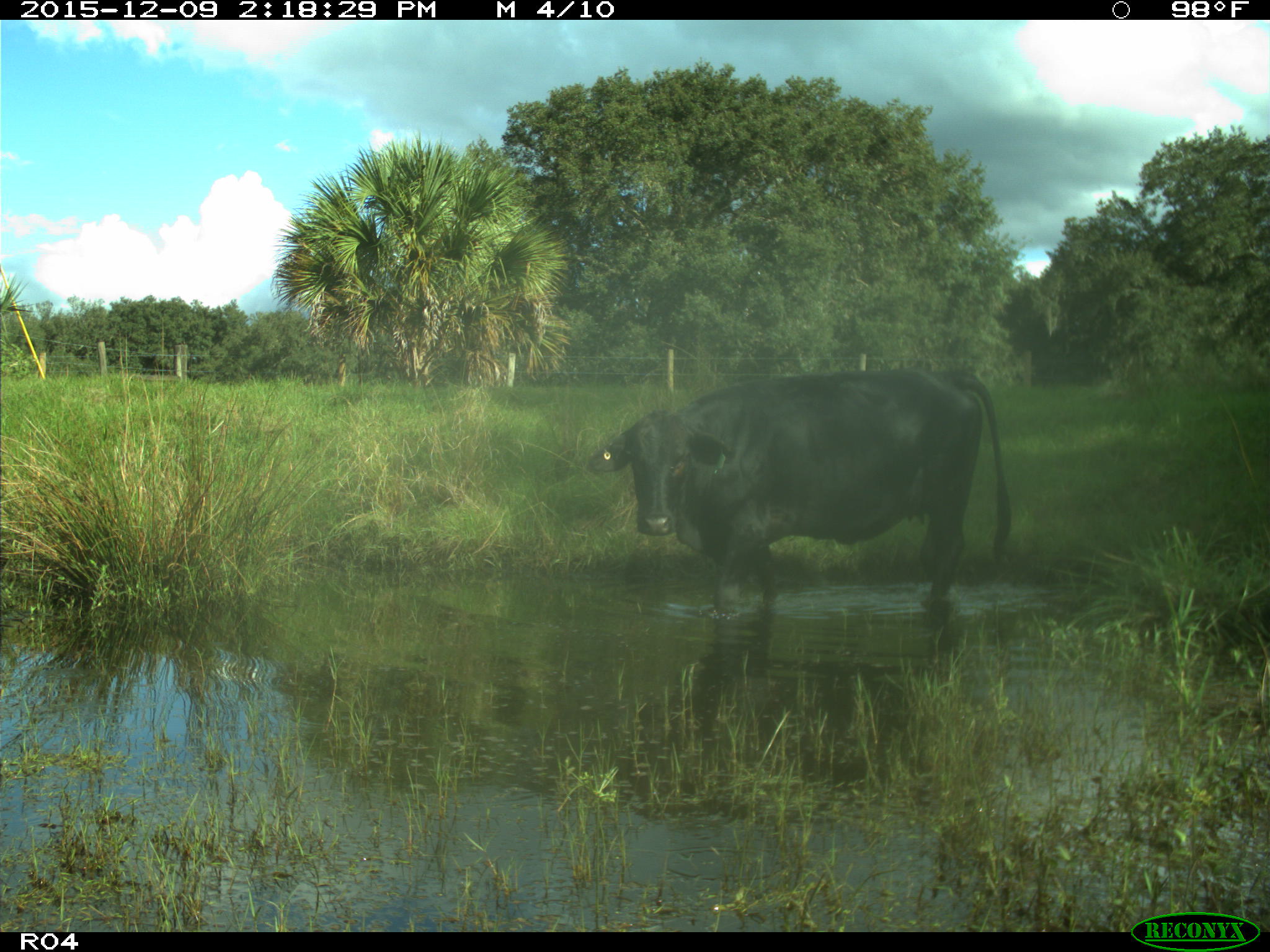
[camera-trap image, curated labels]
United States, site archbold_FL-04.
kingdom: Animalia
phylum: Chordata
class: Mammalia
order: Artiodactyla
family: Bovidae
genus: Bos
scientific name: Bos taurus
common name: domestic cow